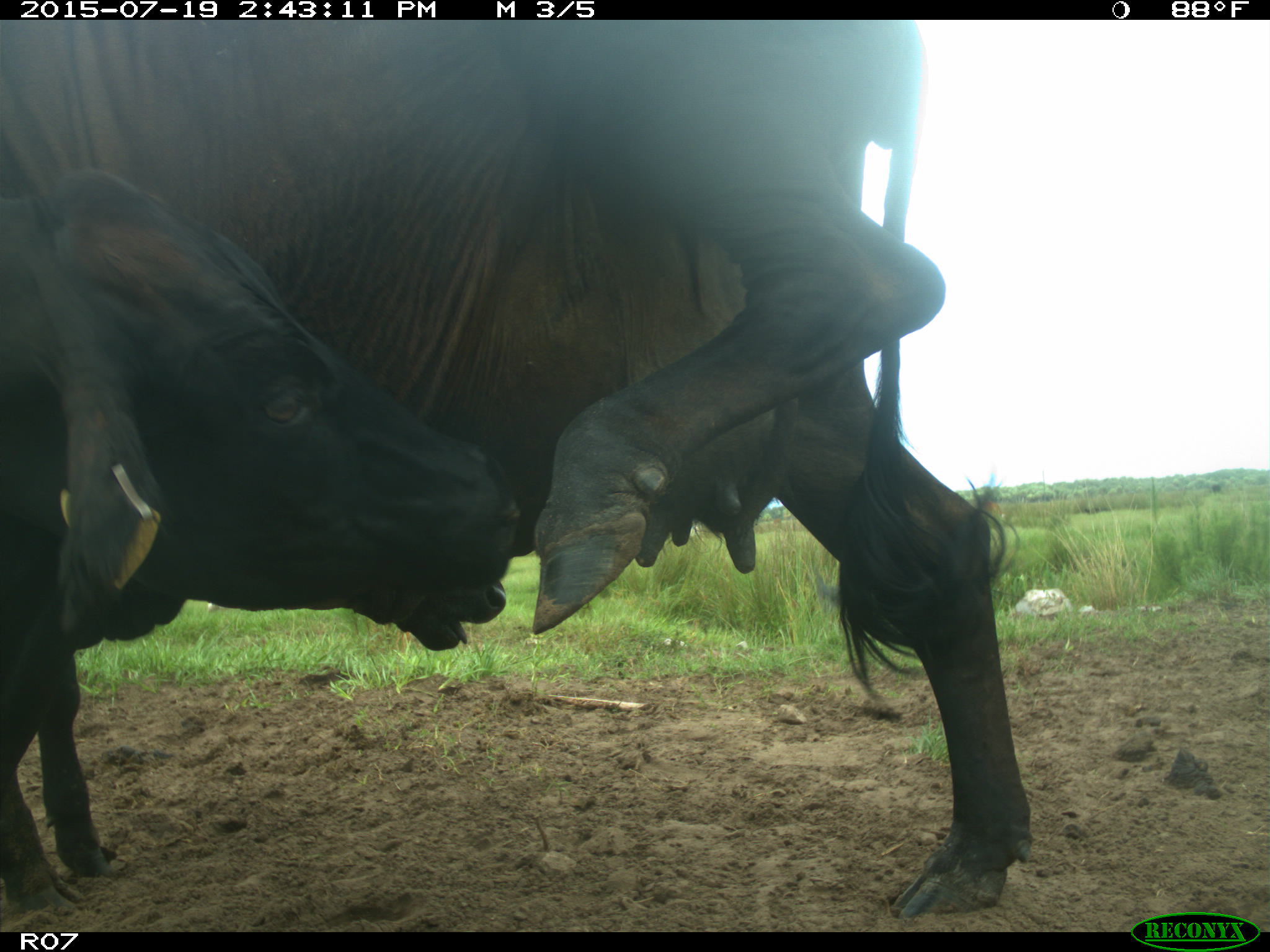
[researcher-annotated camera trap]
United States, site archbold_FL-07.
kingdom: Animalia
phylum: Chordata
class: Mammalia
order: Artiodactyla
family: Bovidae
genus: Bos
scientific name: Bos taurus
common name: domestic cow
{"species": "Bos taurus (domestic cow)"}